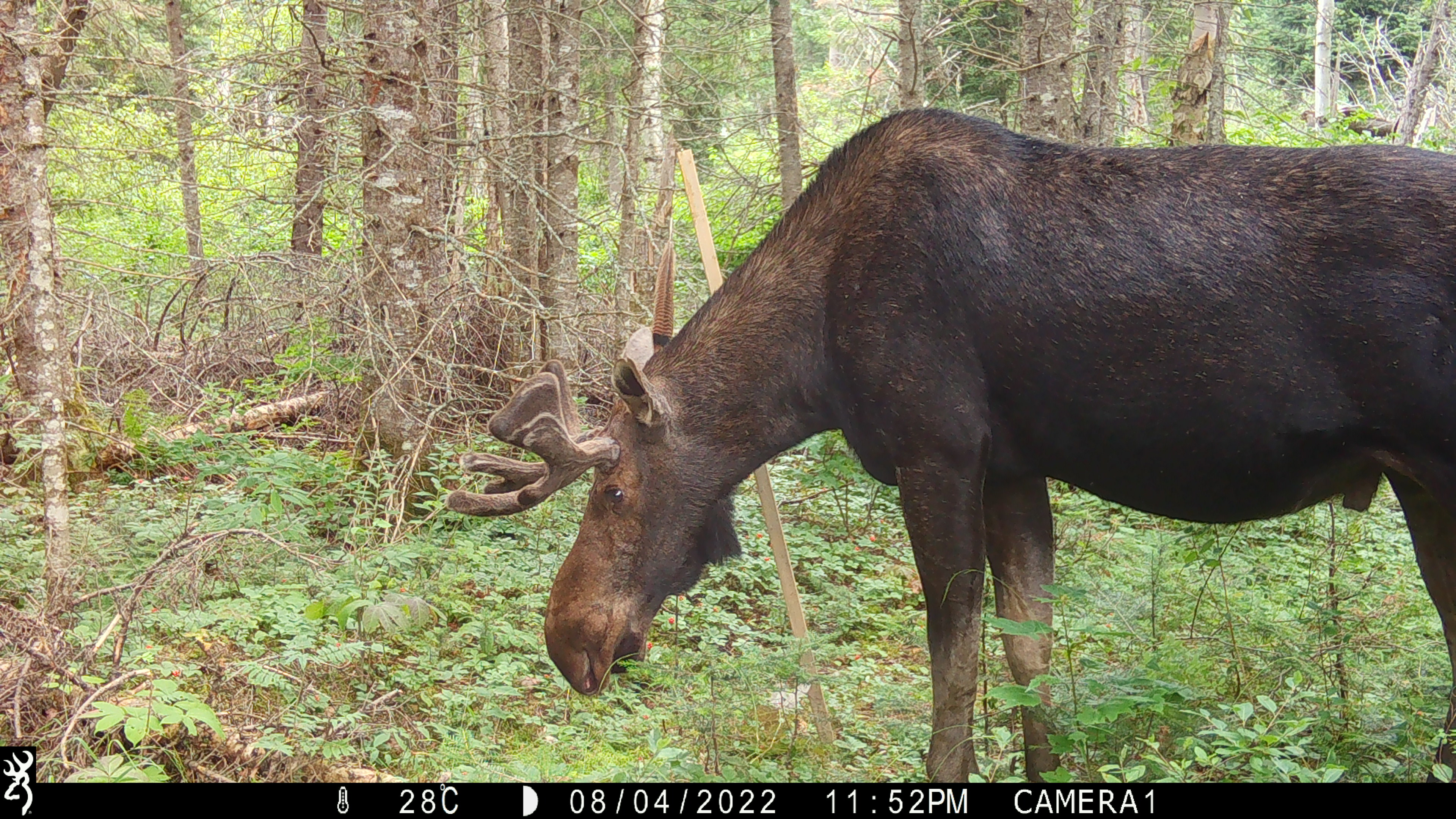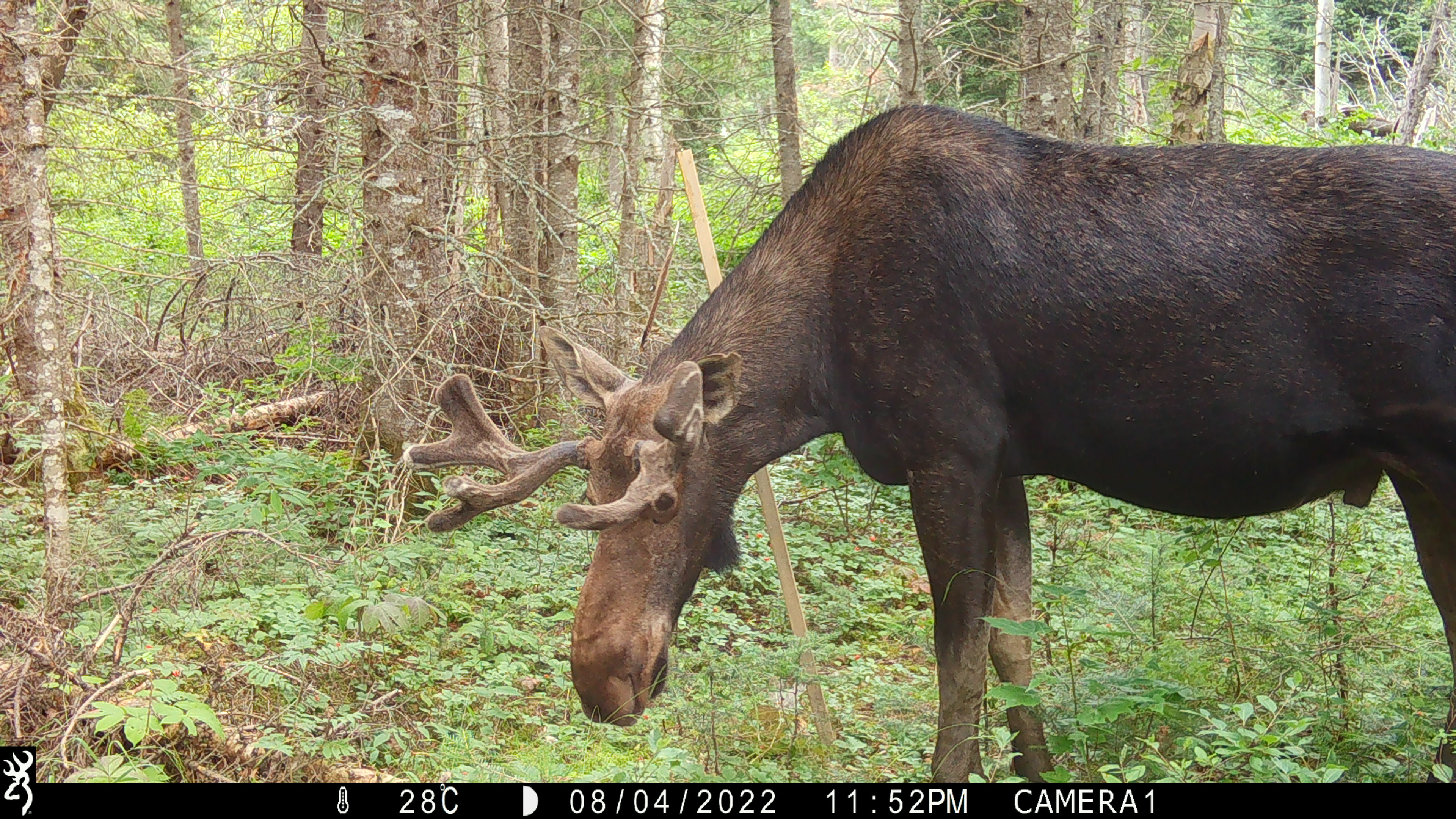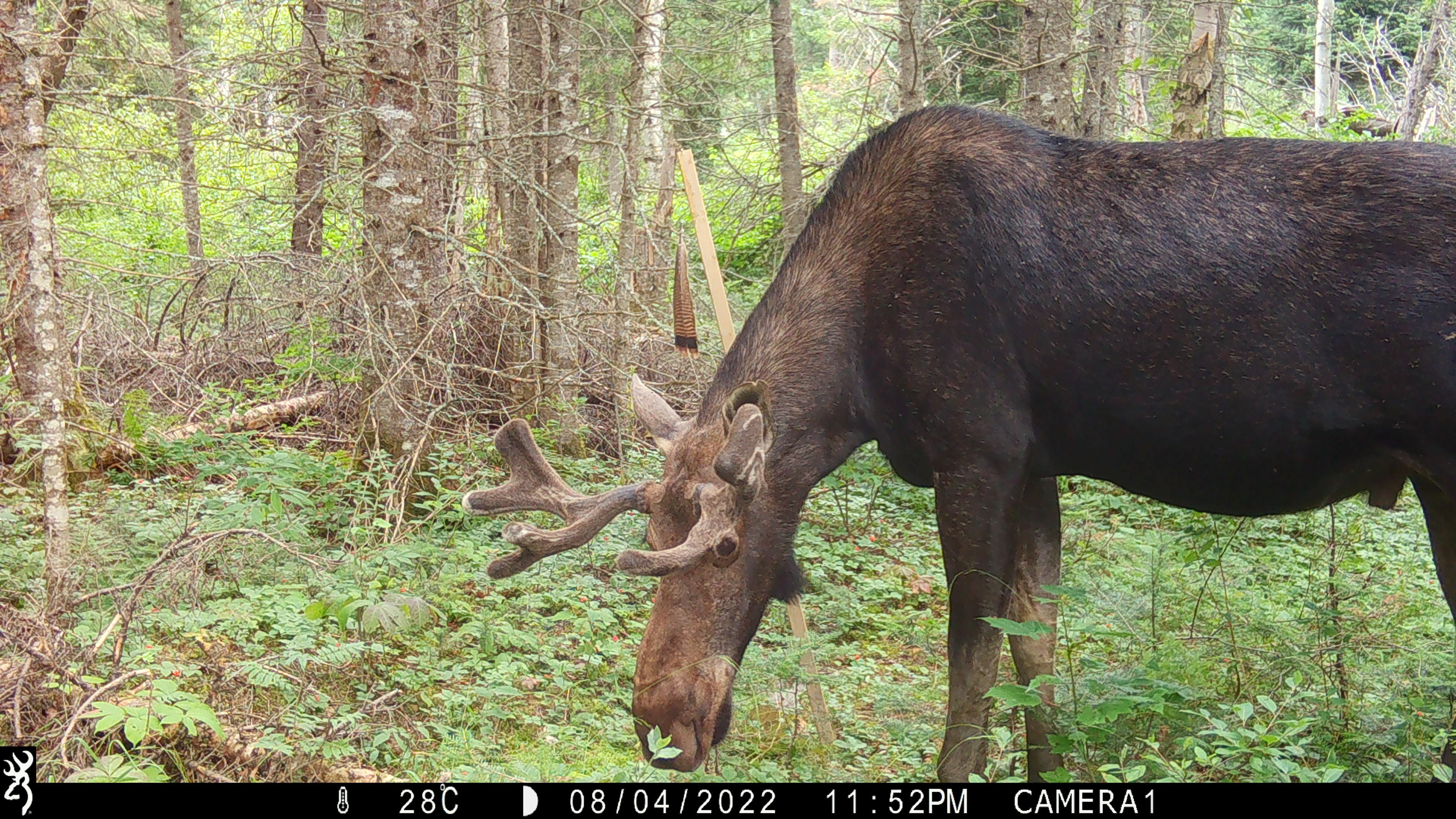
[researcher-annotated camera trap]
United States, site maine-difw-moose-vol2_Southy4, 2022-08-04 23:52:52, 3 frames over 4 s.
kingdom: Animalia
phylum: Chordata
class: Mammalia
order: Artiodactyla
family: Cervidae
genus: Alces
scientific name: Alces alces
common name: moose